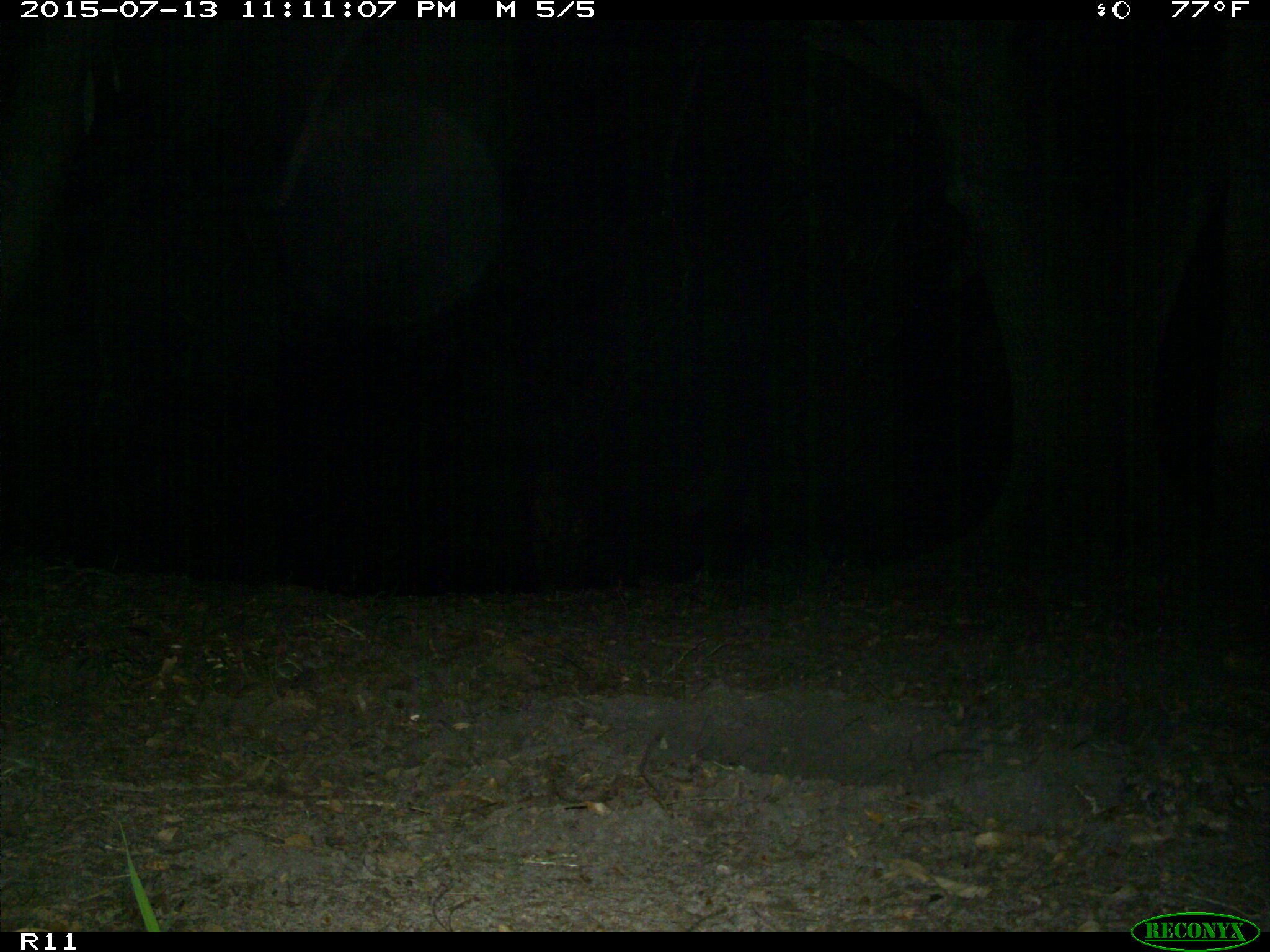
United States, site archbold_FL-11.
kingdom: Animalia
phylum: Chordata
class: Mammalia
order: Artiodactyla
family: Suidae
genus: Sus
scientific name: Sus scrofa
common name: wild boar